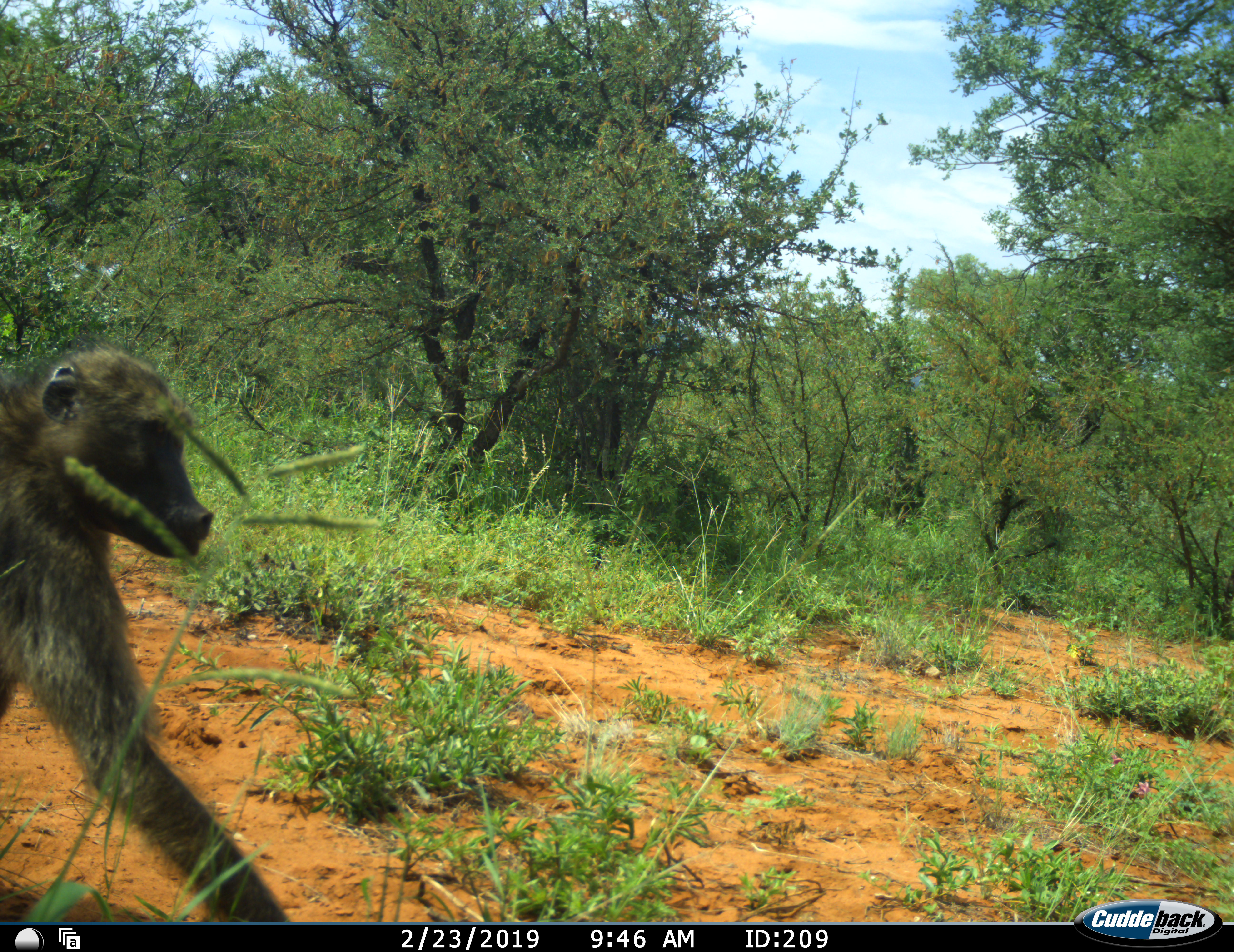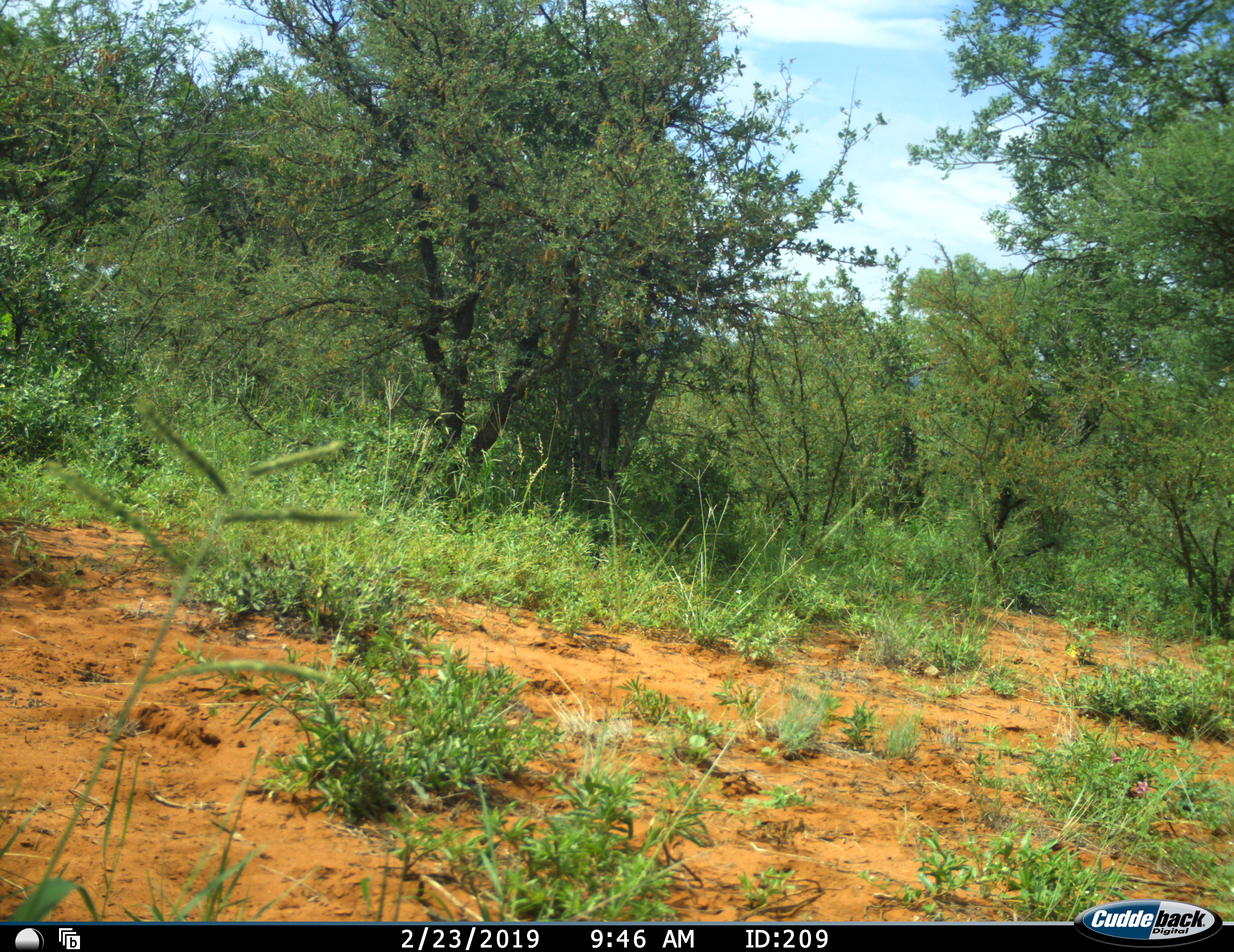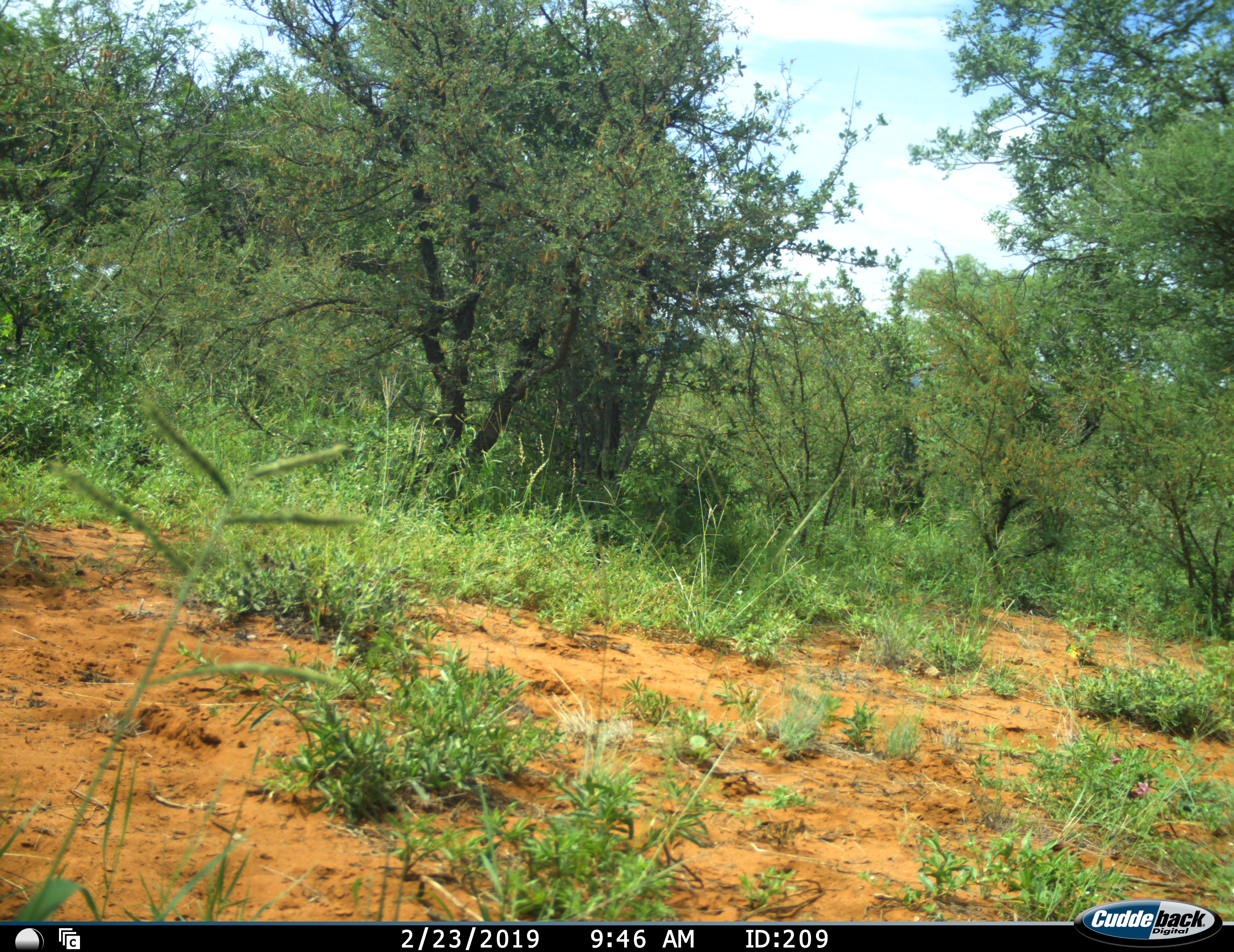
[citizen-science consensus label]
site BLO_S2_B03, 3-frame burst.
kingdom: Animalia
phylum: Chordata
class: Mammalia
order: Primates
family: Cercopithecidae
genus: Papio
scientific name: Papio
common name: baboon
Baboon (Papio), count 1. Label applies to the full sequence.